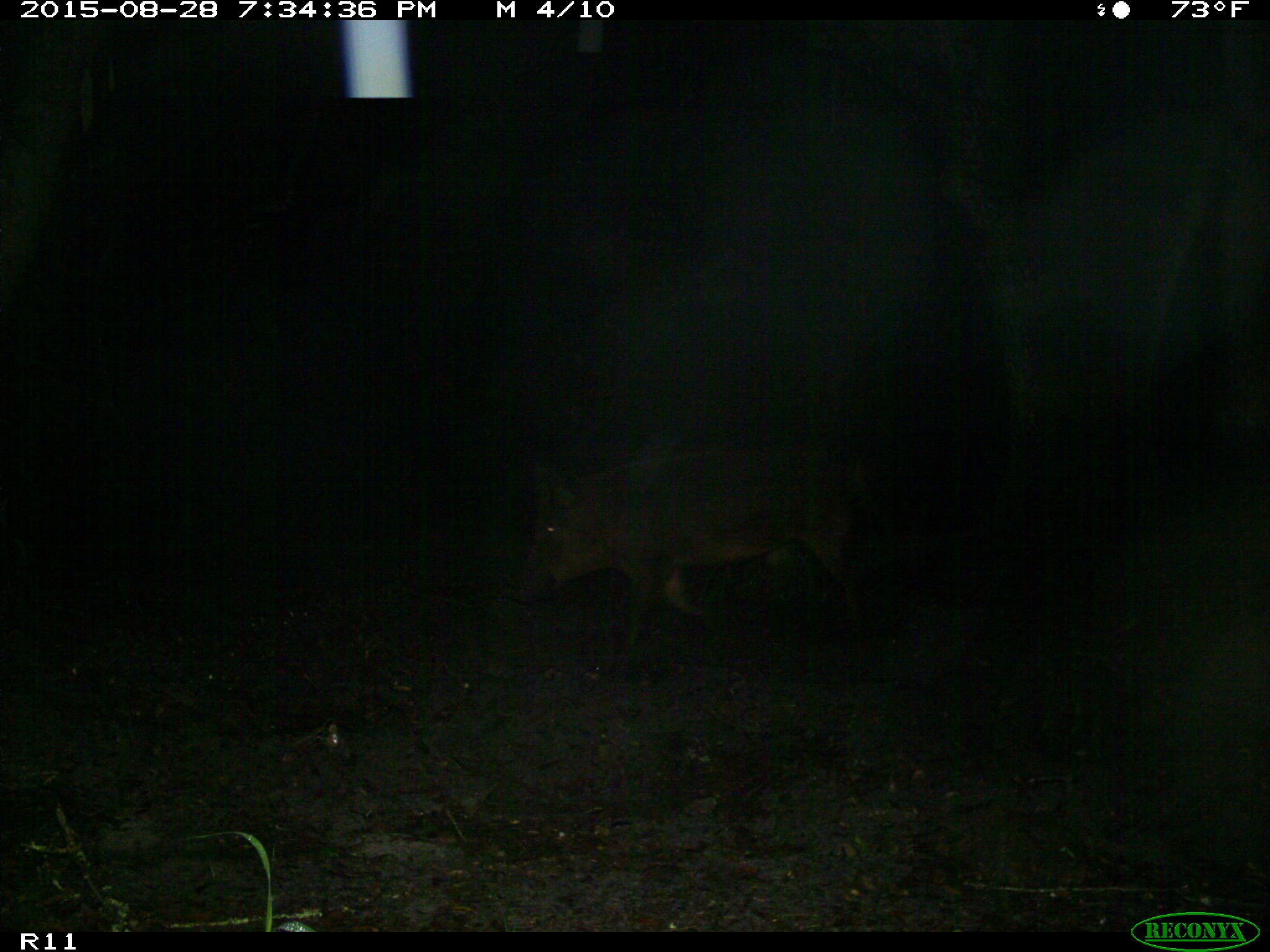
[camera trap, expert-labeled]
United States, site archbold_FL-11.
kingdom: Animalia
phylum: Chordata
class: Mammalia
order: Artiodactyla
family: Suidae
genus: Sus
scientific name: Sus scrofa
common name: wild boar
Sus scrofa (wild boar).